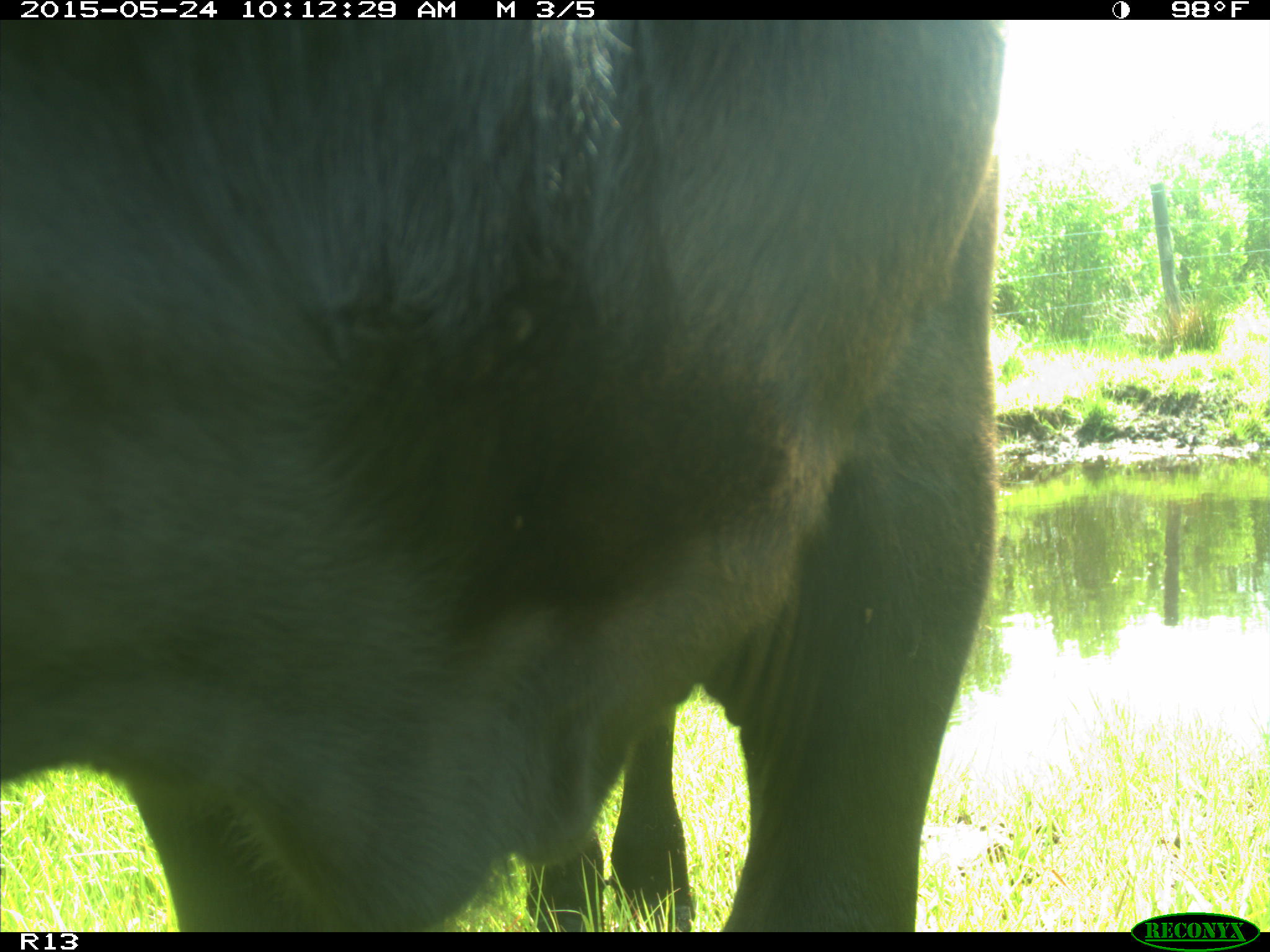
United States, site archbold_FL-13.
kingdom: Animalia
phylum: Chordata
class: Mammalia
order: Artiodactyla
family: Bovidae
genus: Bos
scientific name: Bos taurus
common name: domestic cow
Bos taurus (domestic cow).